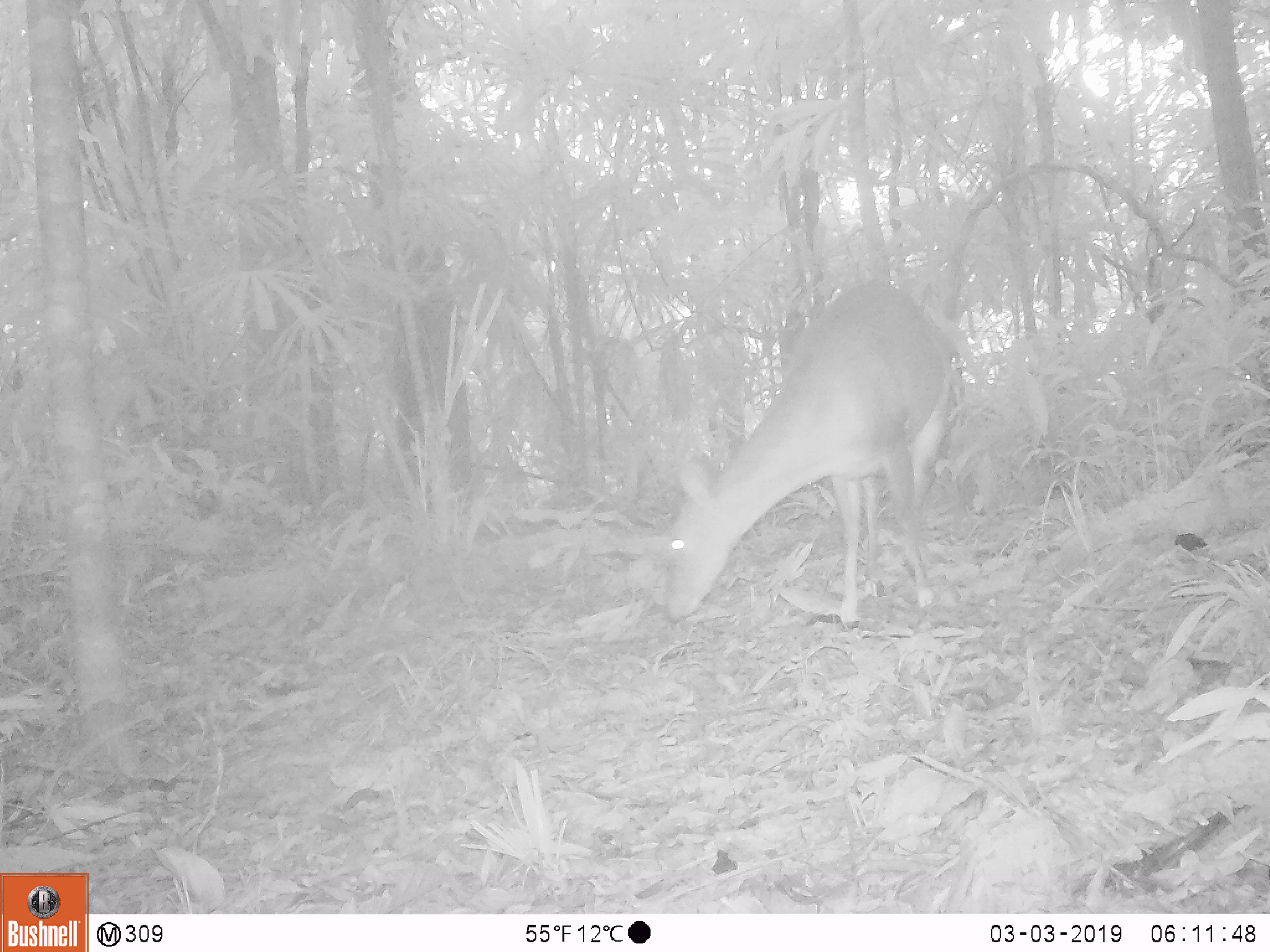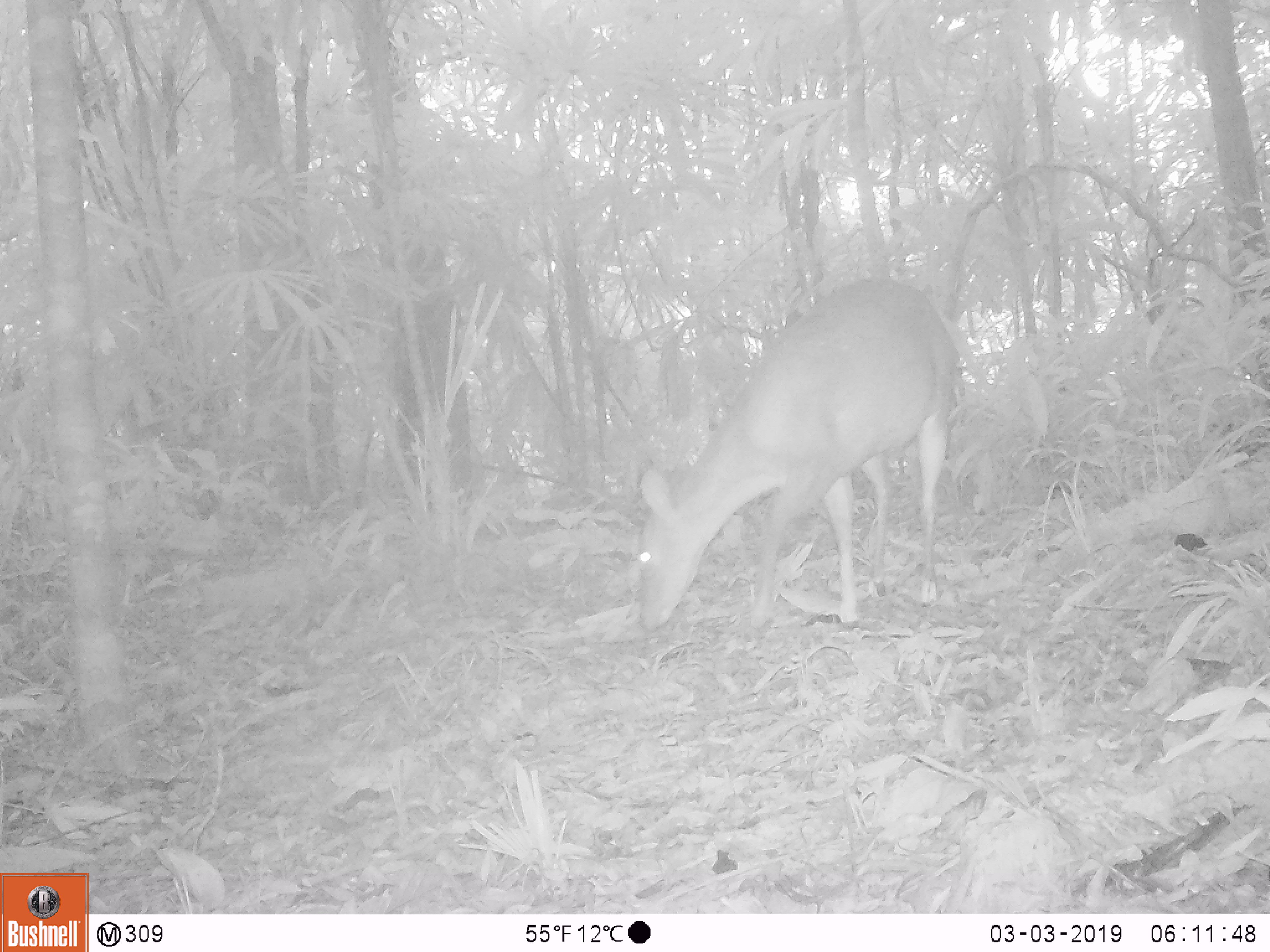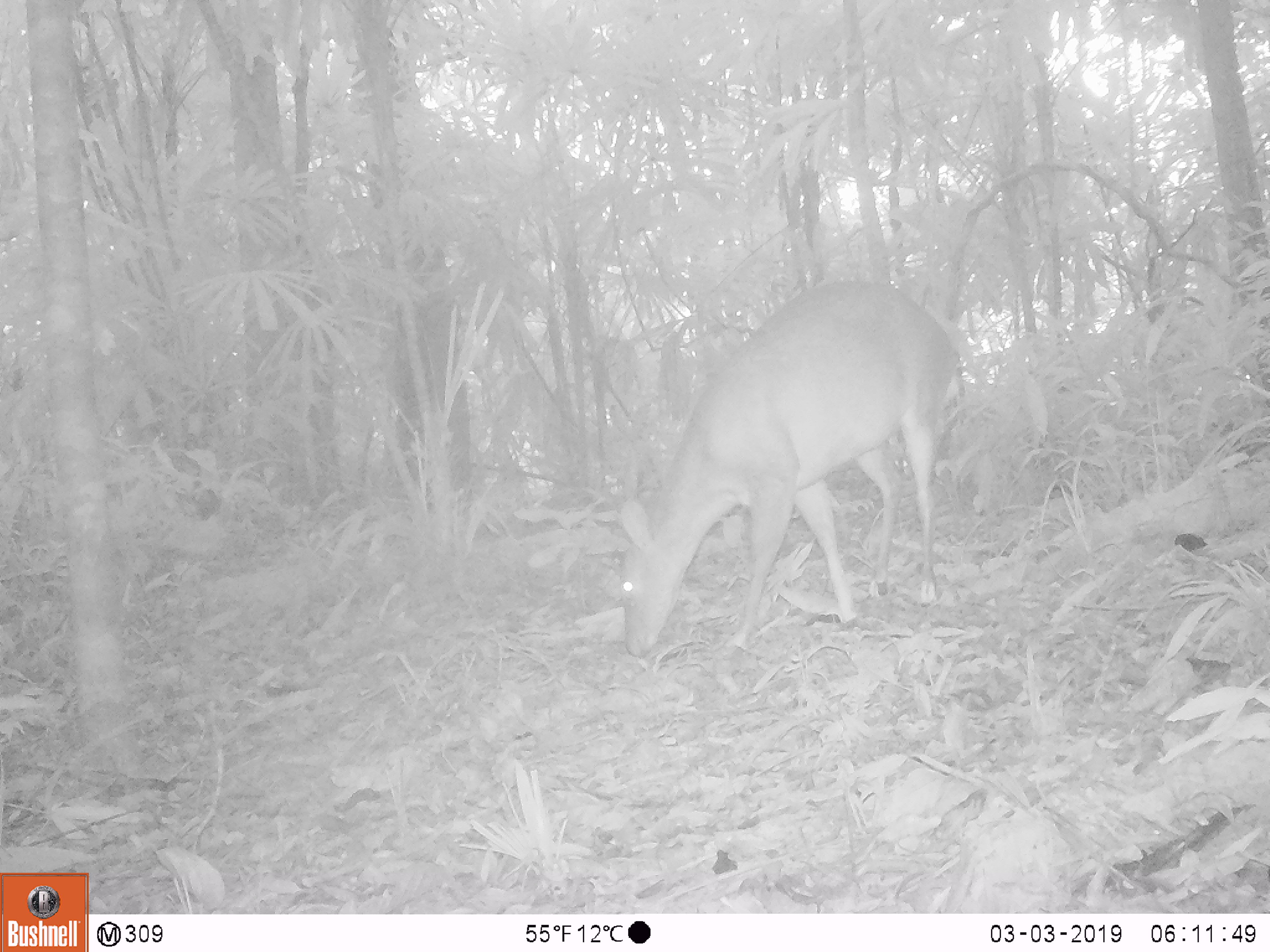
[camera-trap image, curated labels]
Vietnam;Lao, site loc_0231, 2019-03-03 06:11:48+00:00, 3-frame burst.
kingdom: Animalia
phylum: Chordata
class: Mammalia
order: Artiodactyla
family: Cervidae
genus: Muntiacus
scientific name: Muntiacus vuquangensis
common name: large-antlered muntjac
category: large antlered muntjac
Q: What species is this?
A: Large antlered muntjac (large-antlered muntjac) (Muntiacus vuquangensis).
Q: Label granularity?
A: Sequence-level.